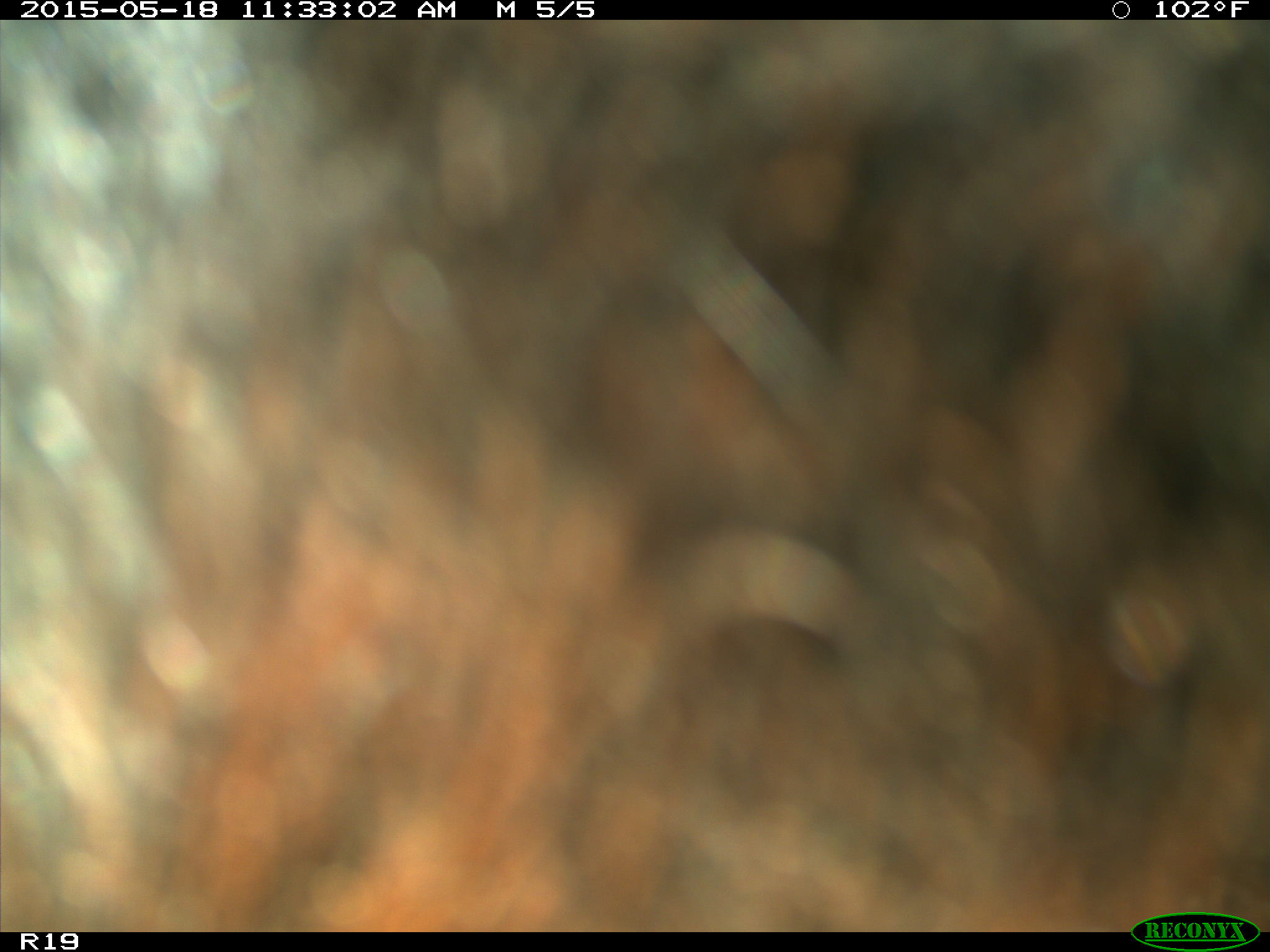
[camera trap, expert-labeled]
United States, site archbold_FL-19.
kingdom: Animalia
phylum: Chordata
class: Mammalia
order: Artiodactyla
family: Bovidae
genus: Bos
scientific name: Bos taurus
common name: domestic cow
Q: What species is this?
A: Bos taurus (domestic cow).